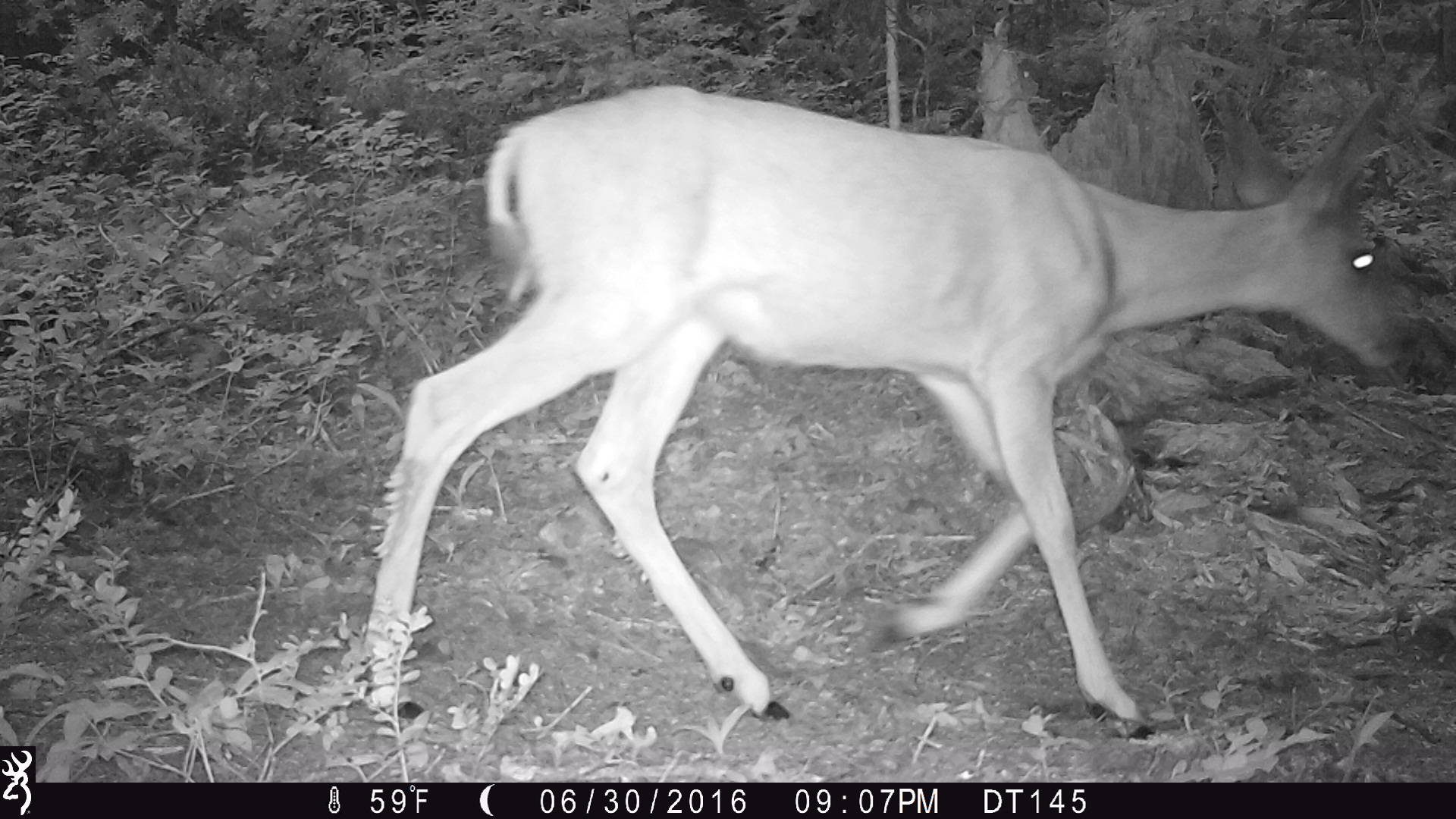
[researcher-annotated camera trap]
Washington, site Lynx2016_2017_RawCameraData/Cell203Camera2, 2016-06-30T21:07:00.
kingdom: Animalia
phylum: Chordata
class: Mammalia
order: Artiodactyla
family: Cervidae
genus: Odocoileus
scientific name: Odocoileus hemionus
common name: mule deer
Odocoileus hemionus (mule deer). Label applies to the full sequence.